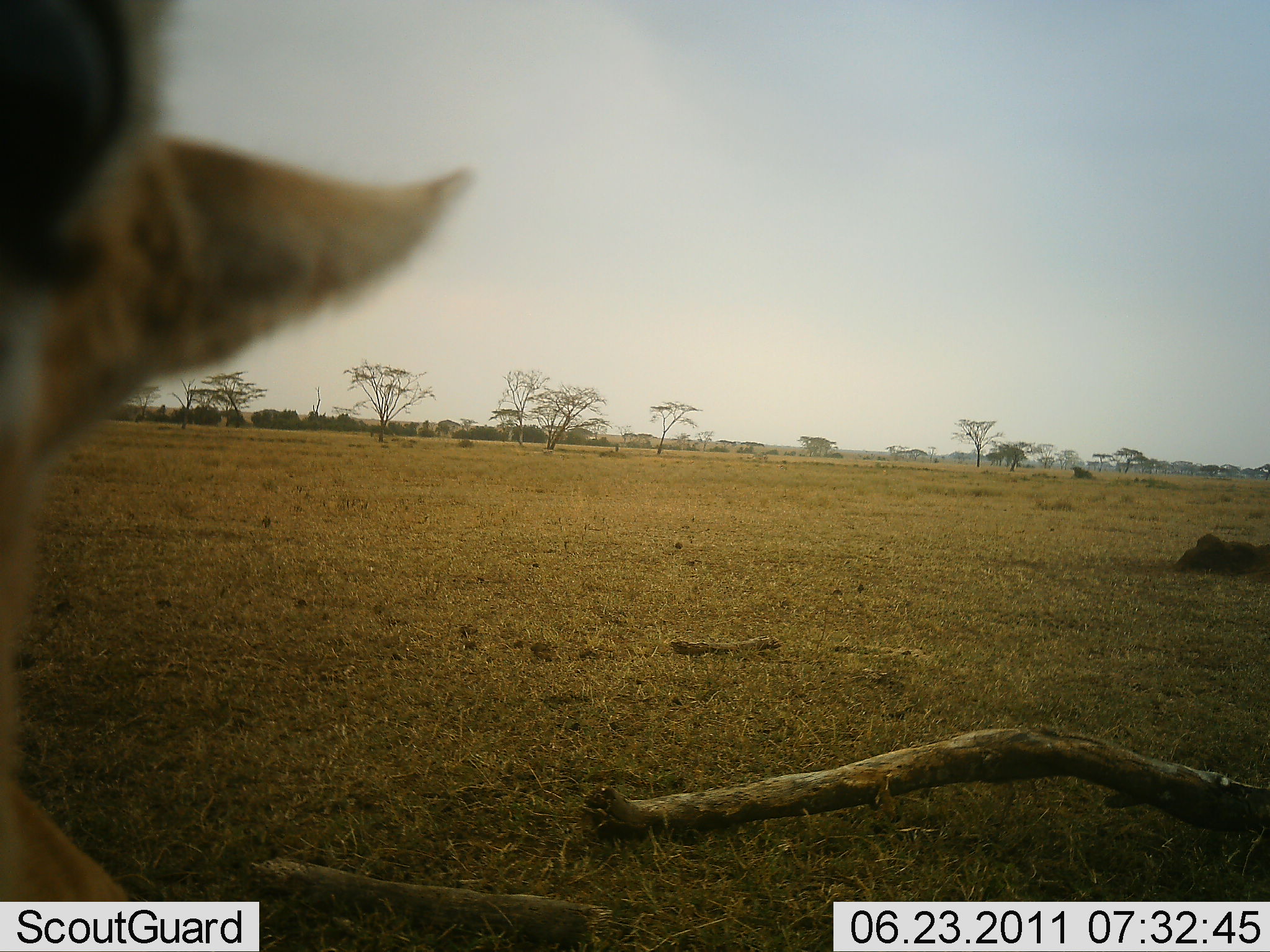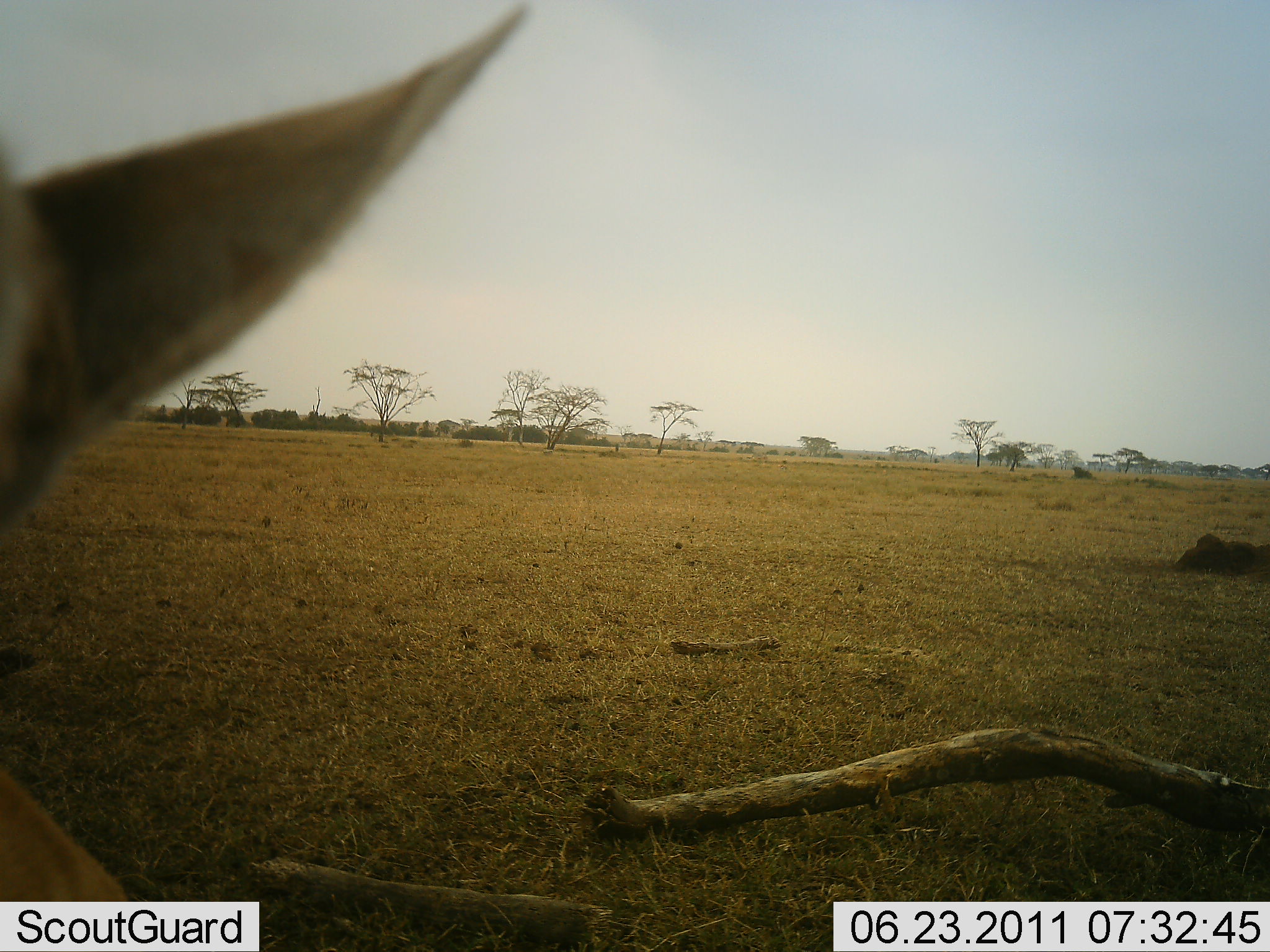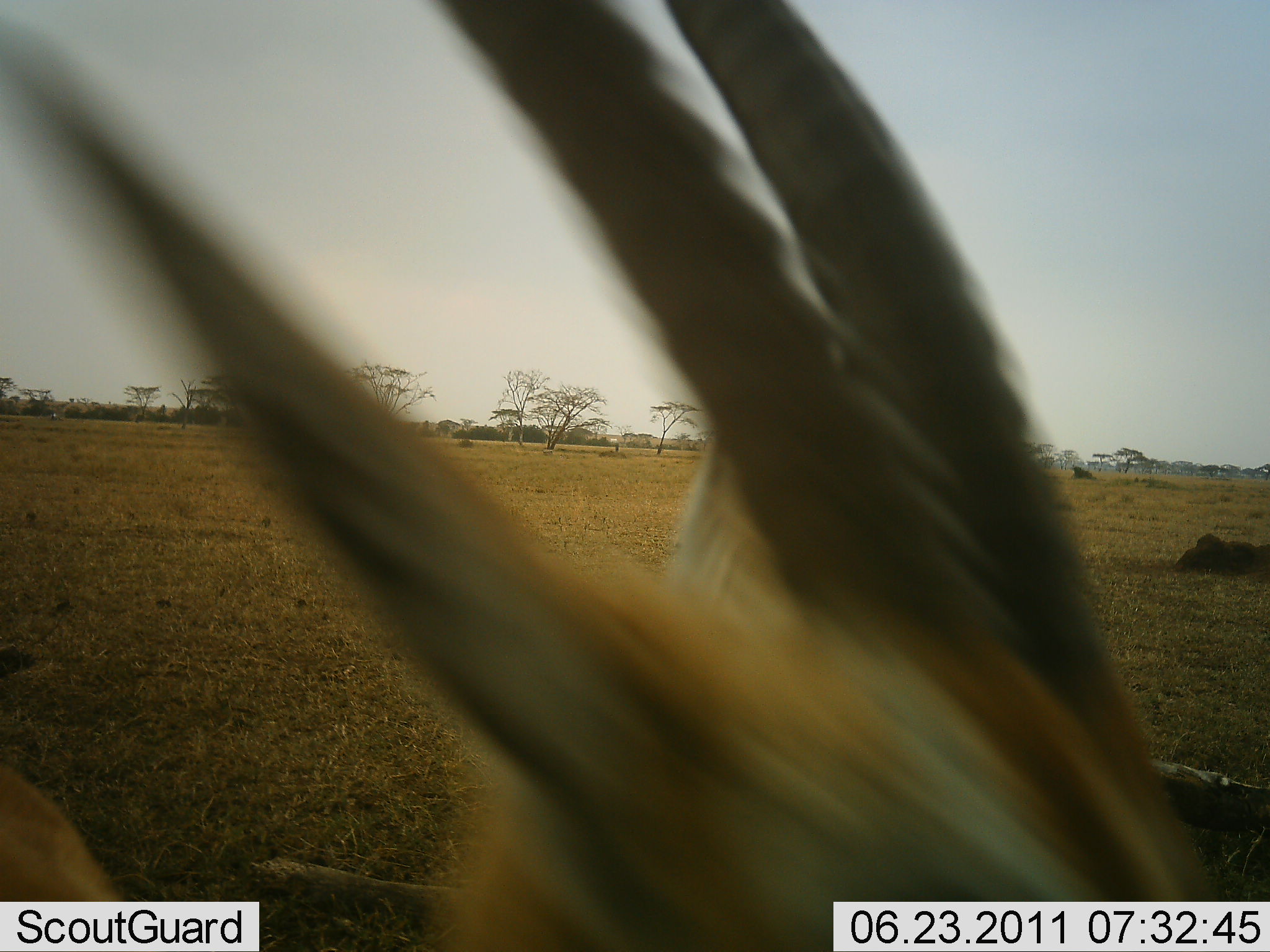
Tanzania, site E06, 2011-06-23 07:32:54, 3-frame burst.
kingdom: Animalia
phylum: Chordata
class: Mammalia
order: Artiodactyla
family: Bovidae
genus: Eudorcas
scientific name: Eudorcas thomsonii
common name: thomson's gazelle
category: gazellethomsons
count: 1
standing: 58%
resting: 0%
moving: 33%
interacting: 8%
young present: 0%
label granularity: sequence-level